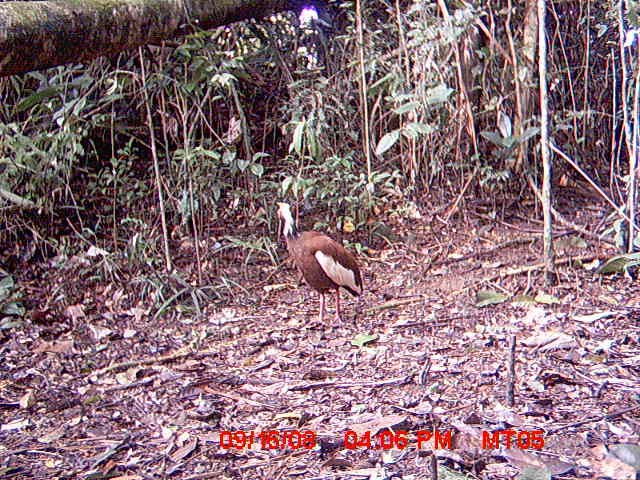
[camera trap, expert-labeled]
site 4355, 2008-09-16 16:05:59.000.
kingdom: Animalia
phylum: Chordata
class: Aves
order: Cuculiformes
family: Cuculidae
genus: Coua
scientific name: Coua serriana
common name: red-breasted coua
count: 1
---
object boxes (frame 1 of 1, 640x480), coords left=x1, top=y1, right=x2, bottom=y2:
coua serriana: left=273, top=200, right=363, bottom=326